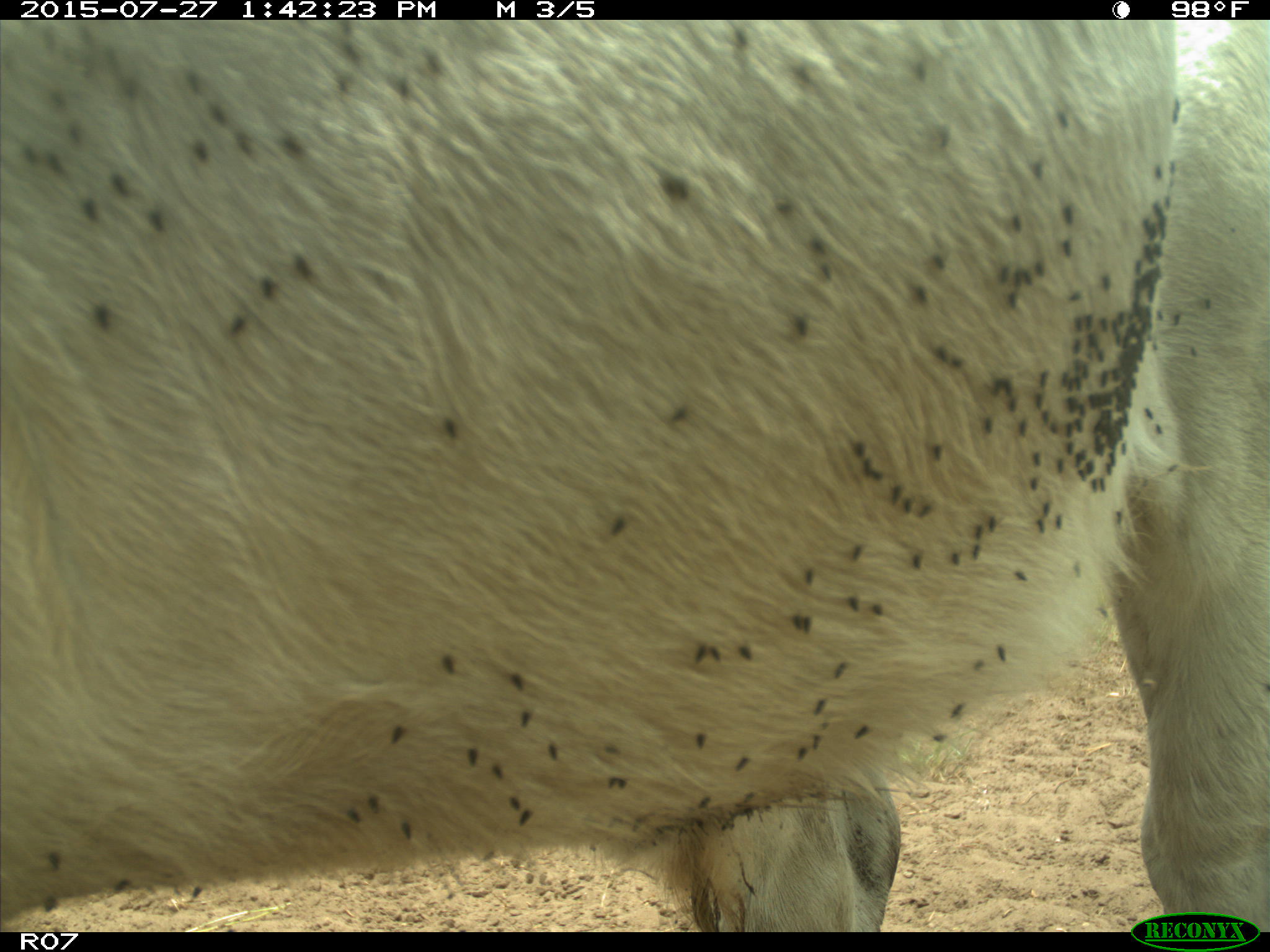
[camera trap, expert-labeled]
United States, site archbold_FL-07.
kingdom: Animalia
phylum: Chordata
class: Mammalia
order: Artiodactyla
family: Bovidae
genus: Bos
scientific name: Bos taurus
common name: domestic cow